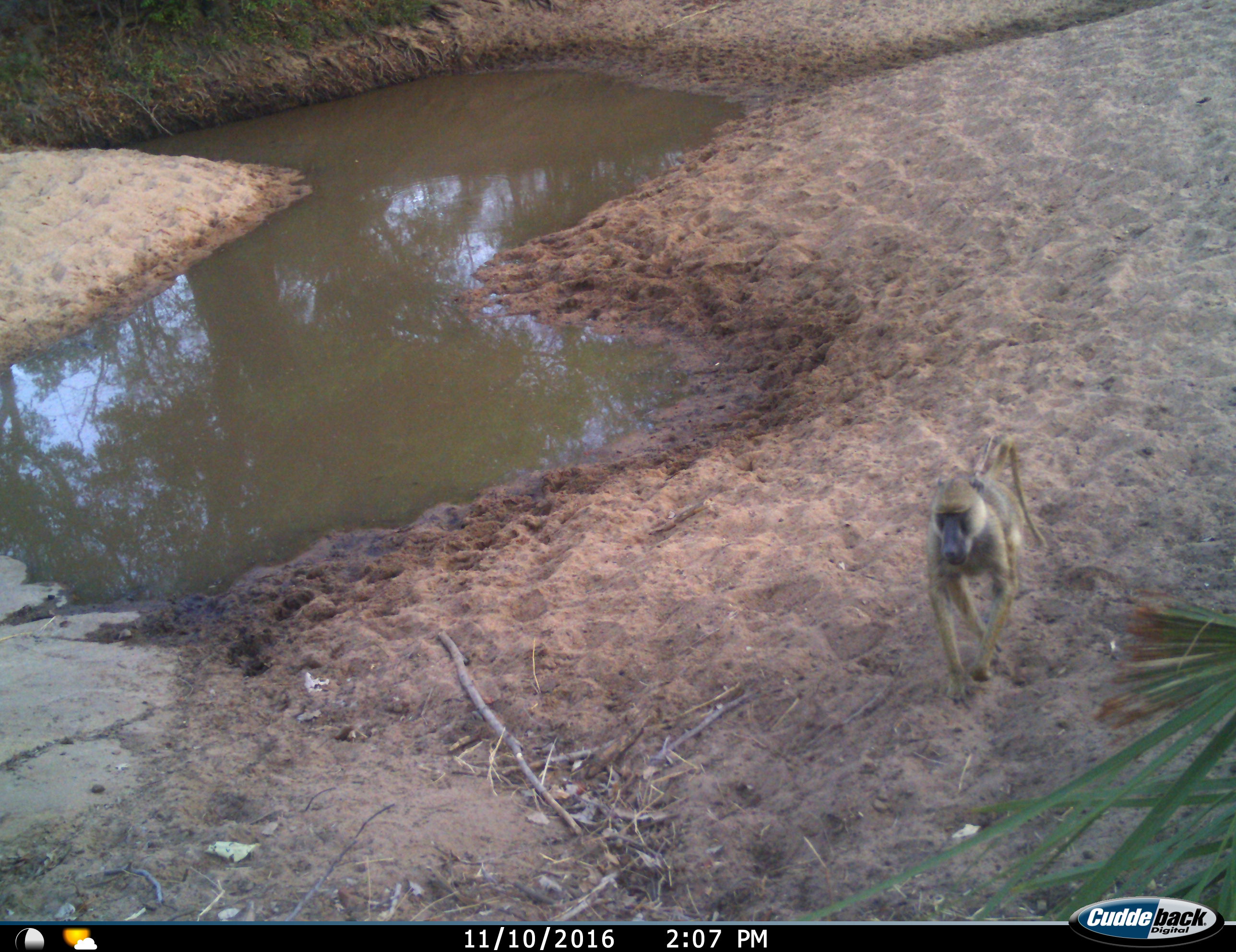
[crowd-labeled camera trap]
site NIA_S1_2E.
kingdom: Animalia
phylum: Chordata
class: Mammalia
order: Primates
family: Cercopithecidae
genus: Papio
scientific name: Papio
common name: baboon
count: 1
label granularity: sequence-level